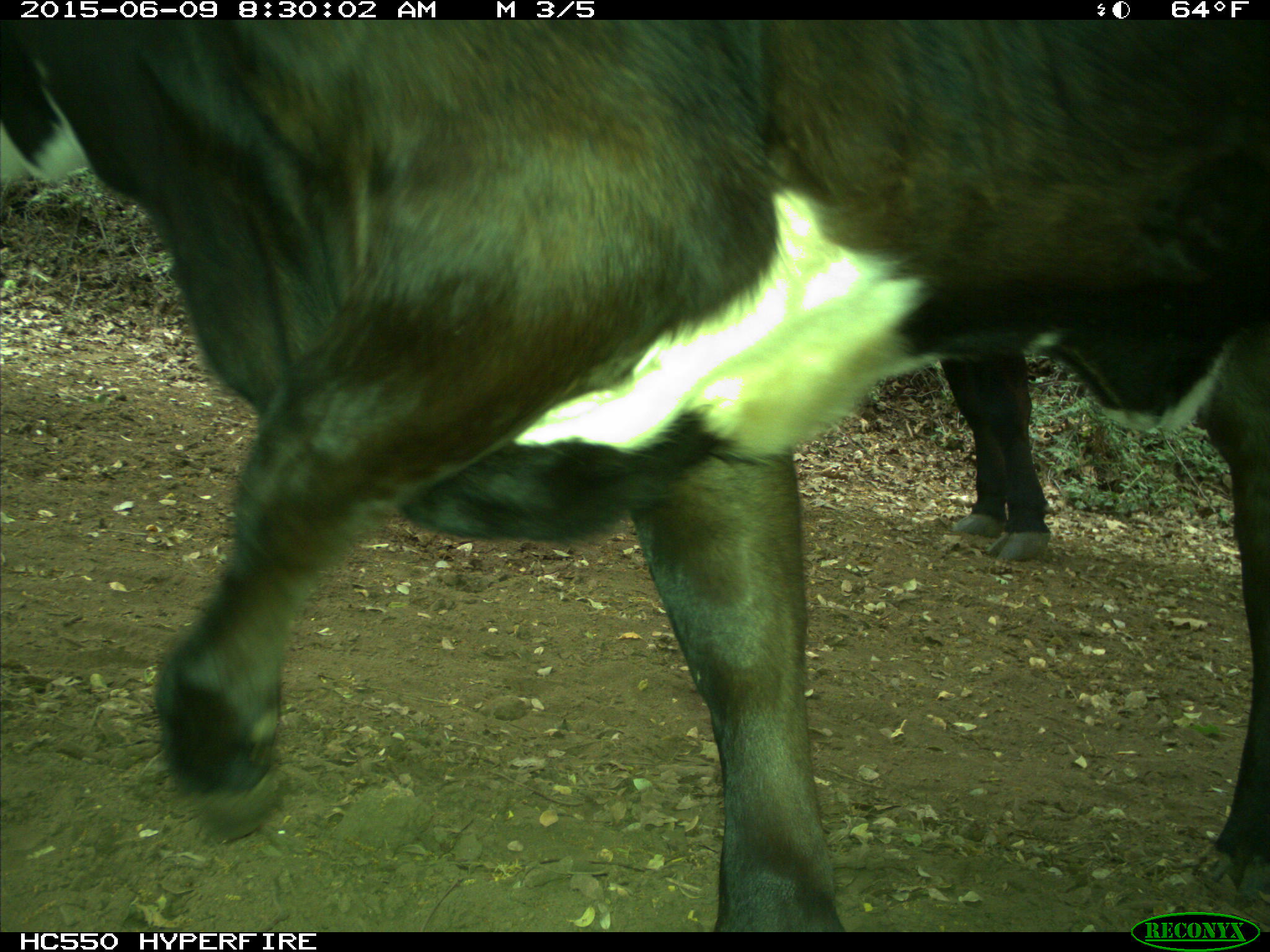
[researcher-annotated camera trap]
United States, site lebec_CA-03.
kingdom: Animalia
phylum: Chordata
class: Mammalia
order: Artiodactyla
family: Bovidae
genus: Bos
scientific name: Bos taurus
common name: domestic cow